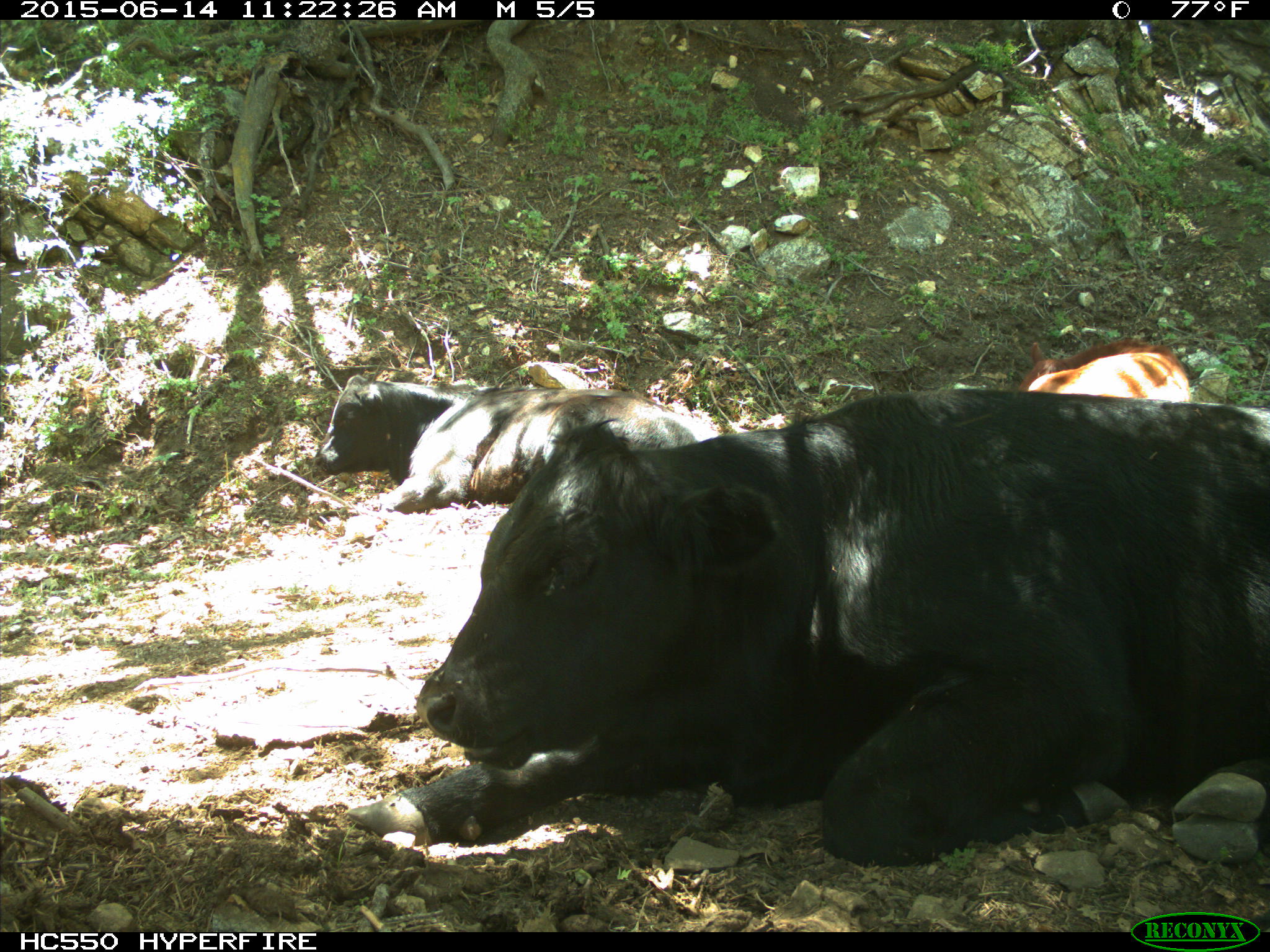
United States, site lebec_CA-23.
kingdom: Animalia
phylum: Chordata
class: Mammalia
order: Artiodactyla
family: Bovidae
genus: Bos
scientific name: Bos taurus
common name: domestic cow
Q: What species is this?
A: Bos taurus (domestic cow).